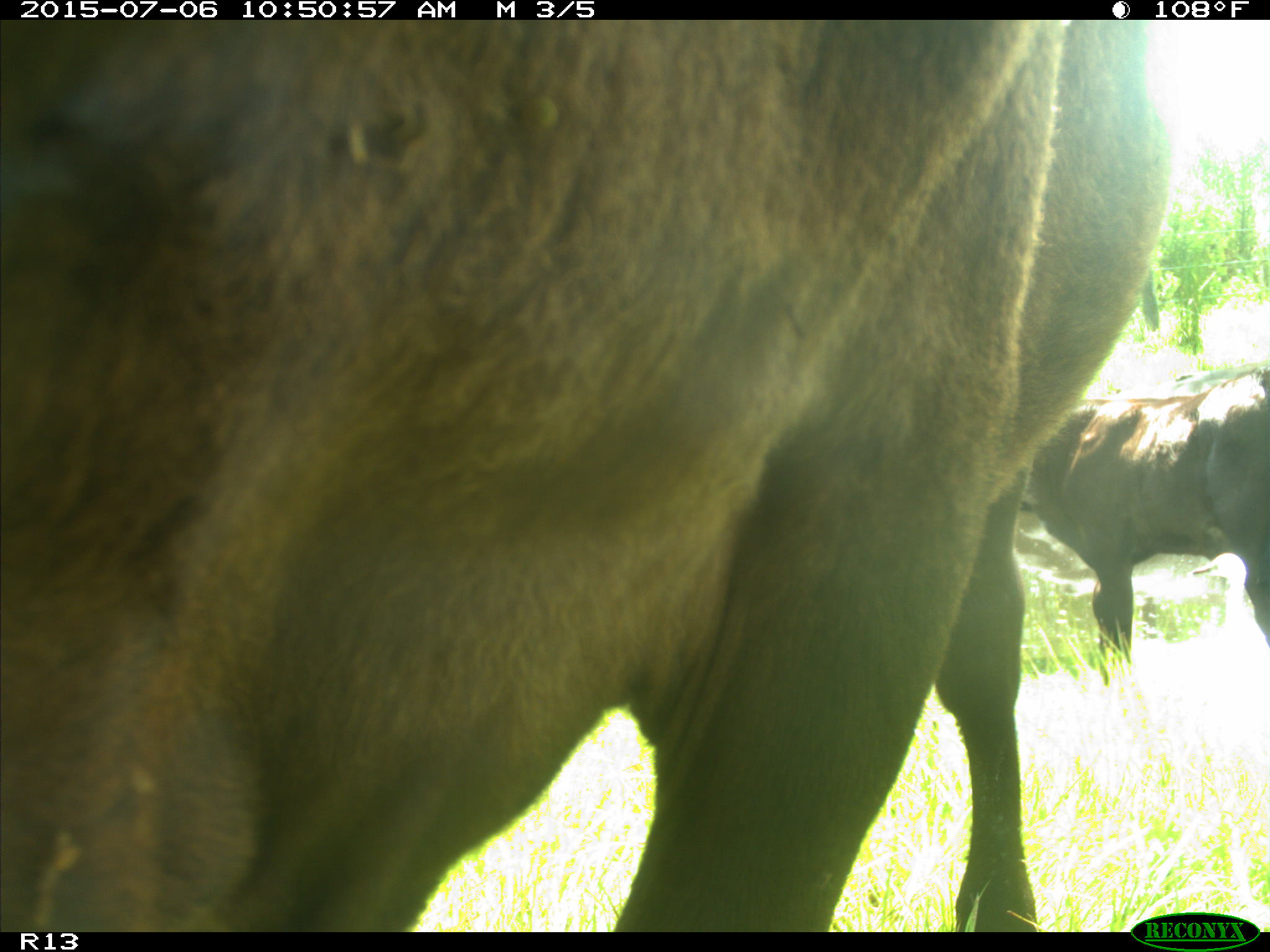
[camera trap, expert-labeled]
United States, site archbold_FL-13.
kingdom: Animalia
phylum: Chordata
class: Mammalia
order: Artiodactyla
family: Bovidae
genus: Bos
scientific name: Bos taurus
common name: domestic cow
Bos taurus (domestic cow).